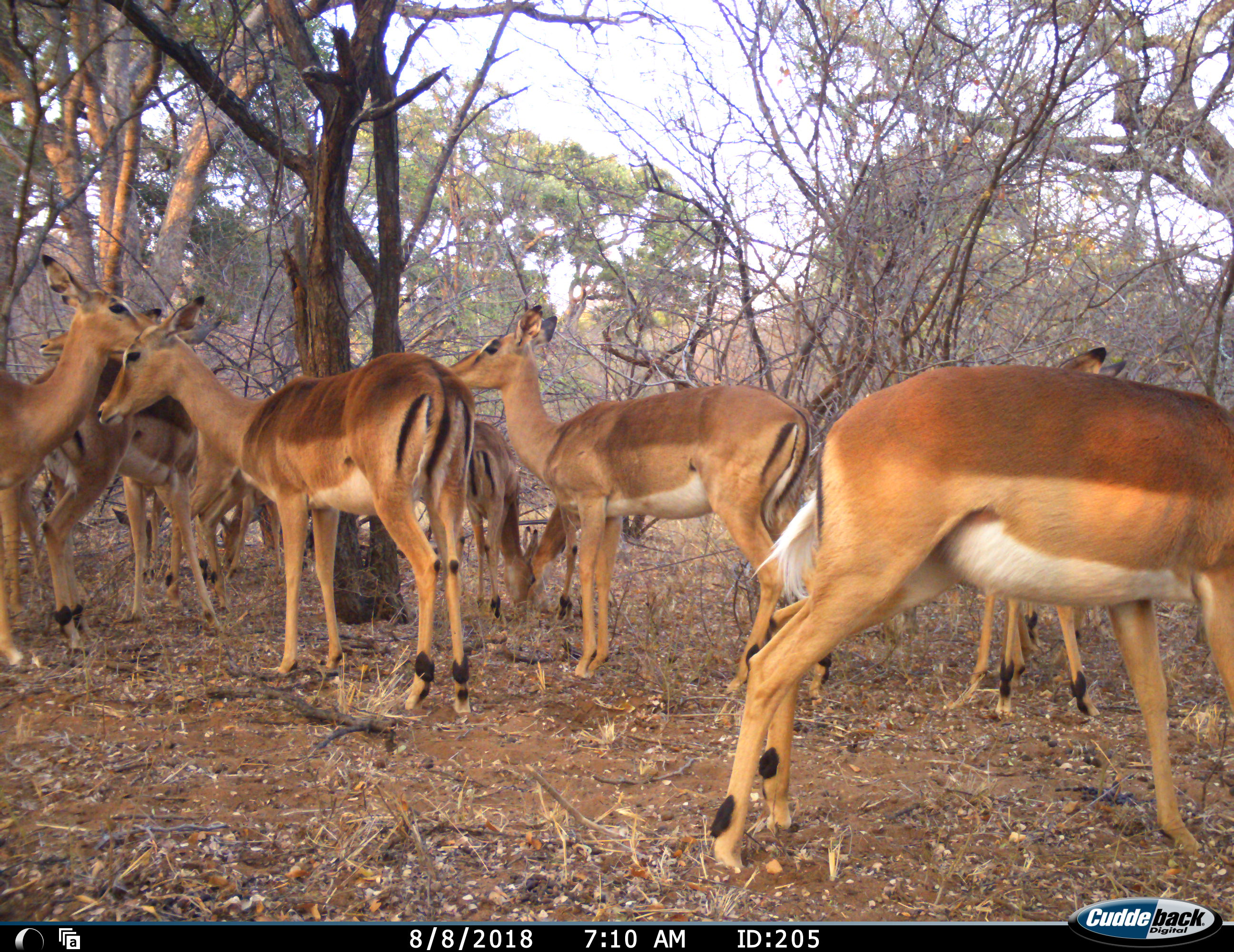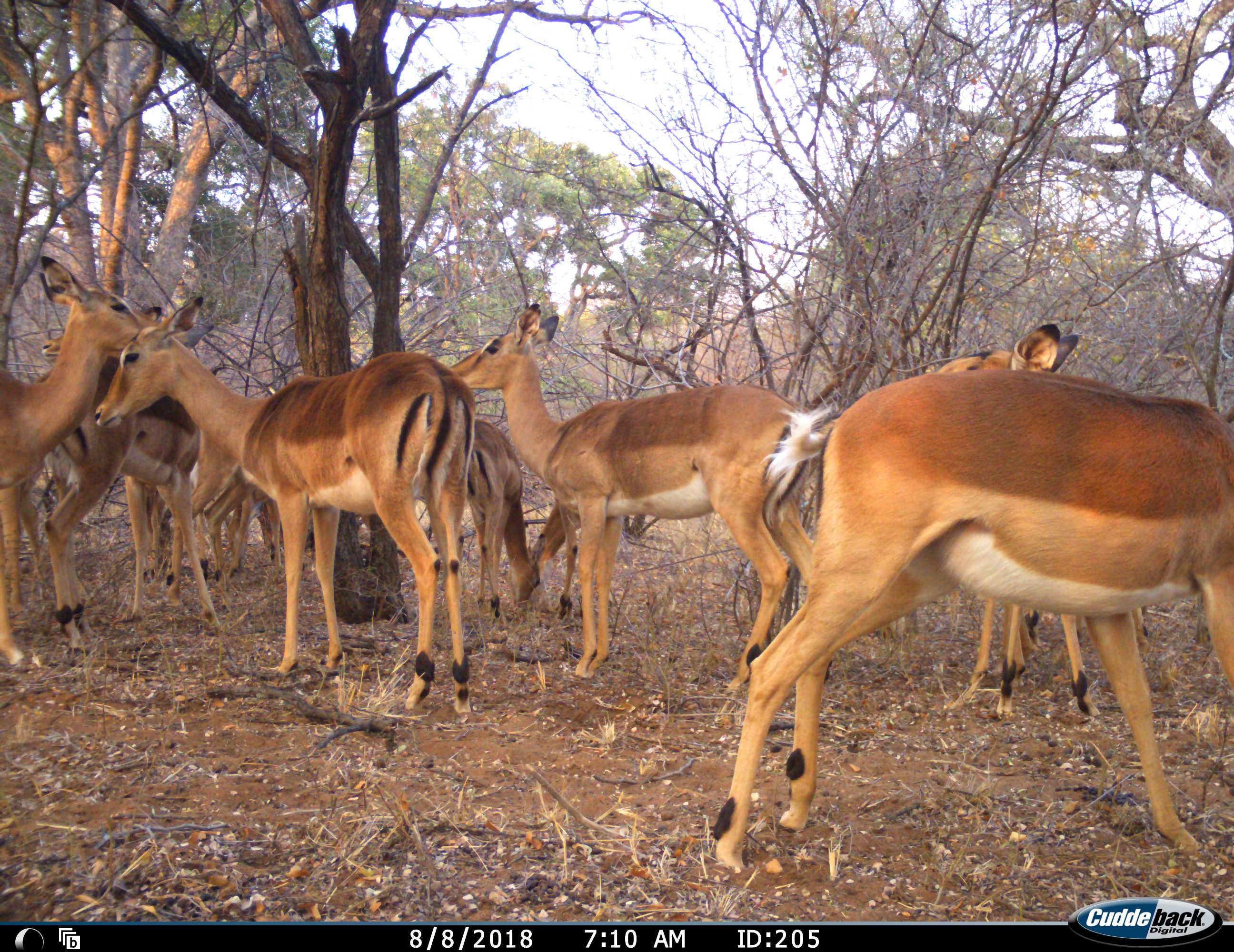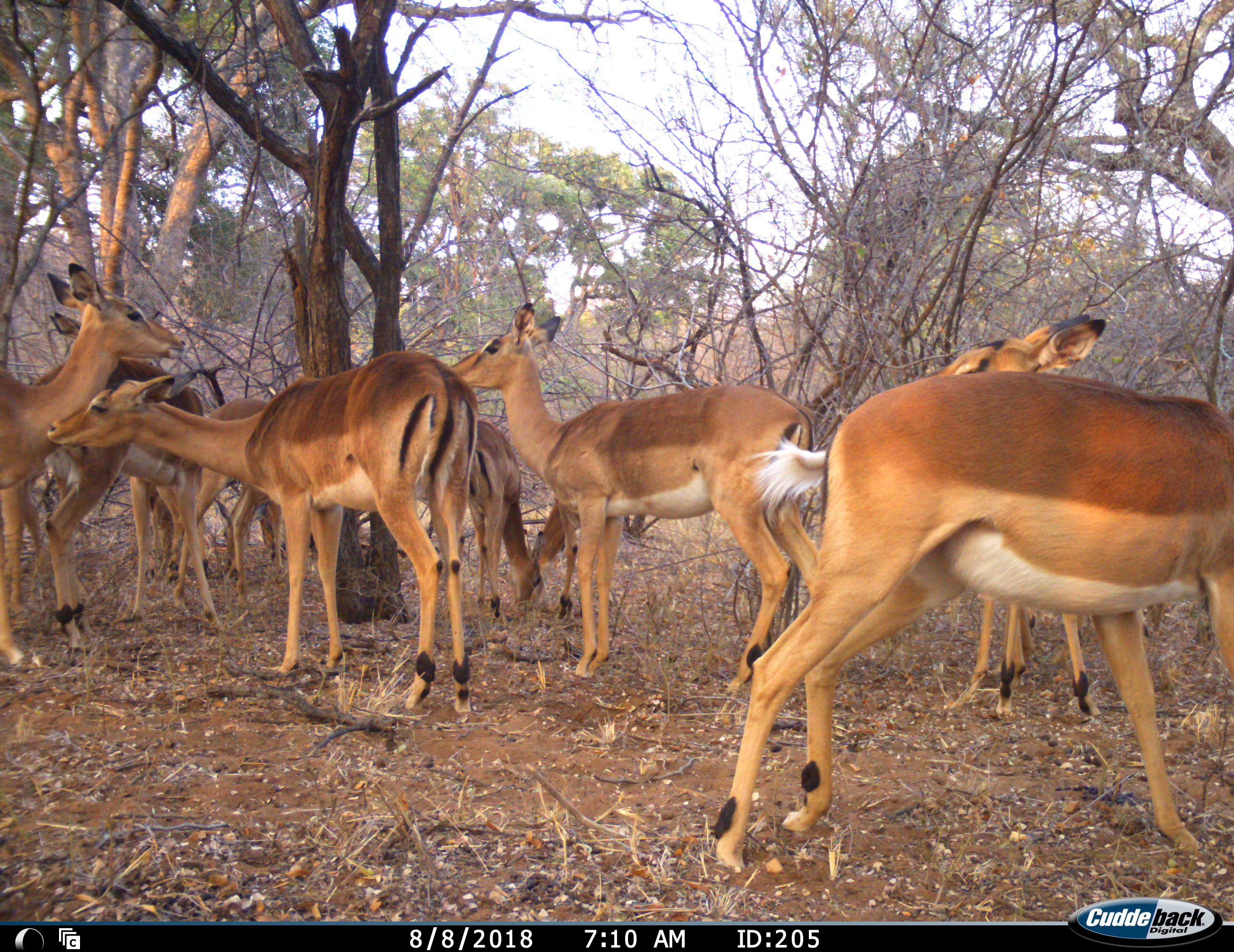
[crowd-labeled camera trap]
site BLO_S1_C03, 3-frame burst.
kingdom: Animalia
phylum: Chordata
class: Mammalia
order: Artiodactyla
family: Bovidae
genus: Aepyceros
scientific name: Aepyceros melampus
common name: impala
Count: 10.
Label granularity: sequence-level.